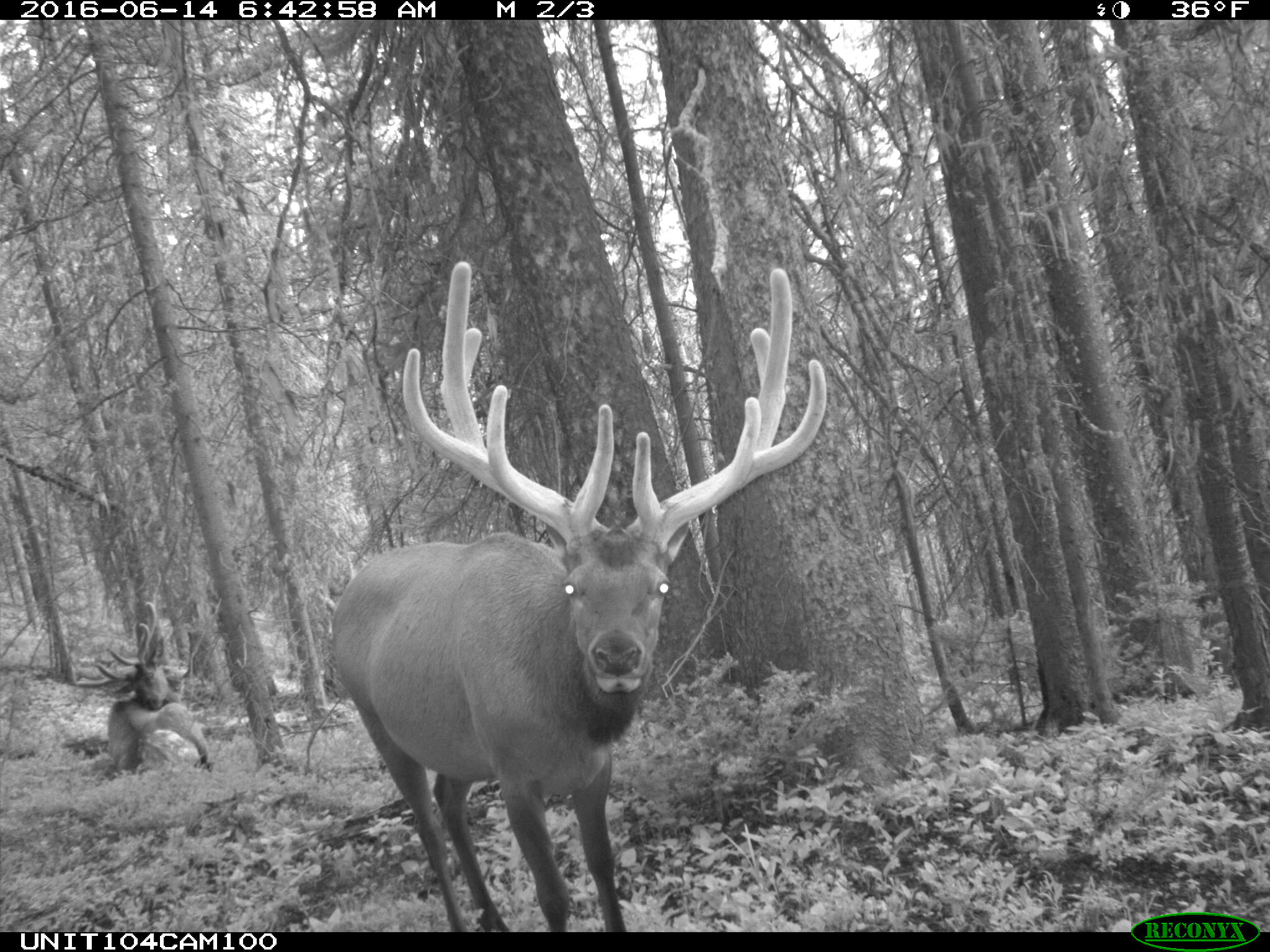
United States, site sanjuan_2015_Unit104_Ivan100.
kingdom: Animalia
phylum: Chordata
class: Mammalia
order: Artiodactyla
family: Cervidae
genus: Cervus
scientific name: Cervus elaphus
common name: red deer